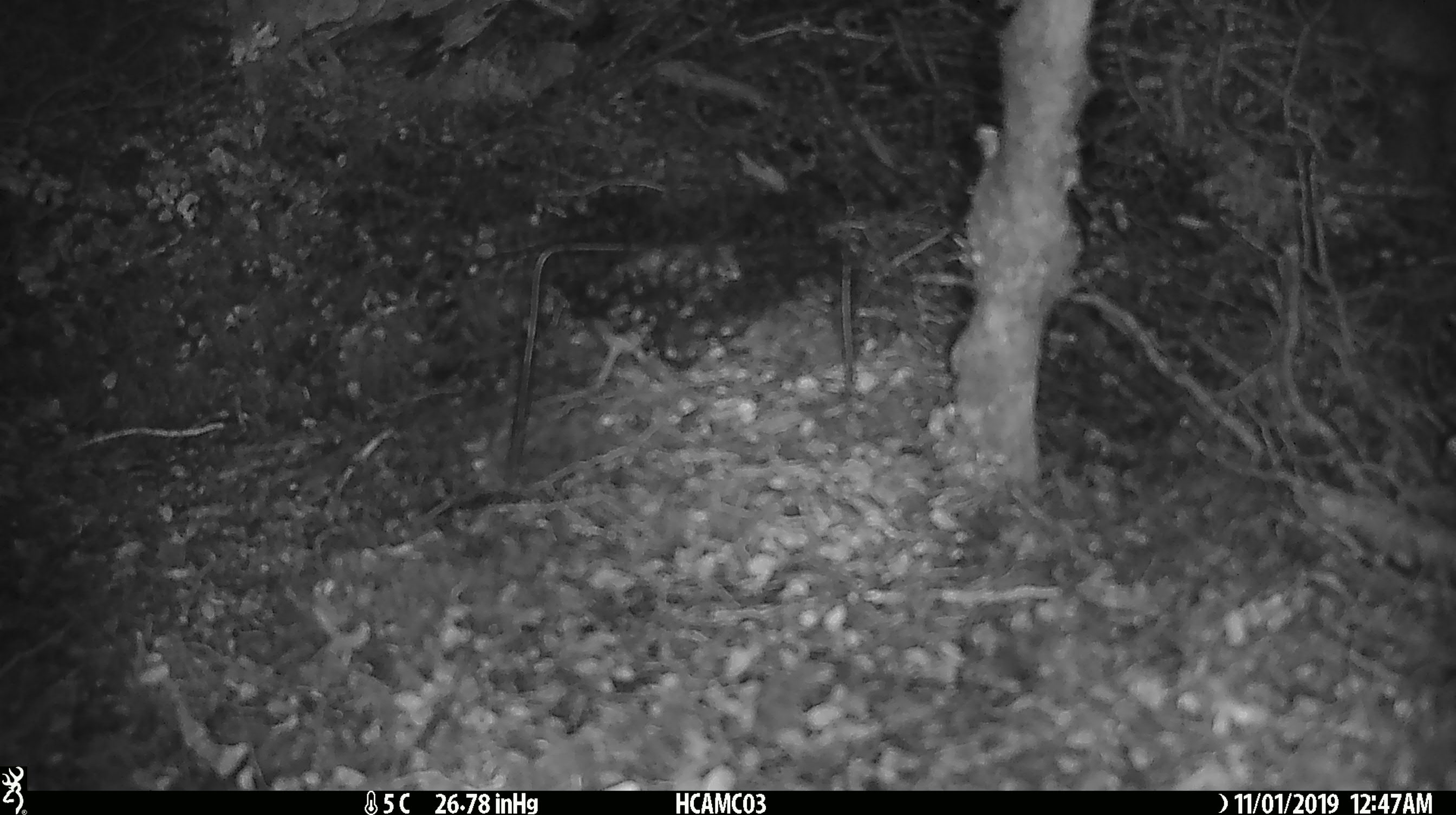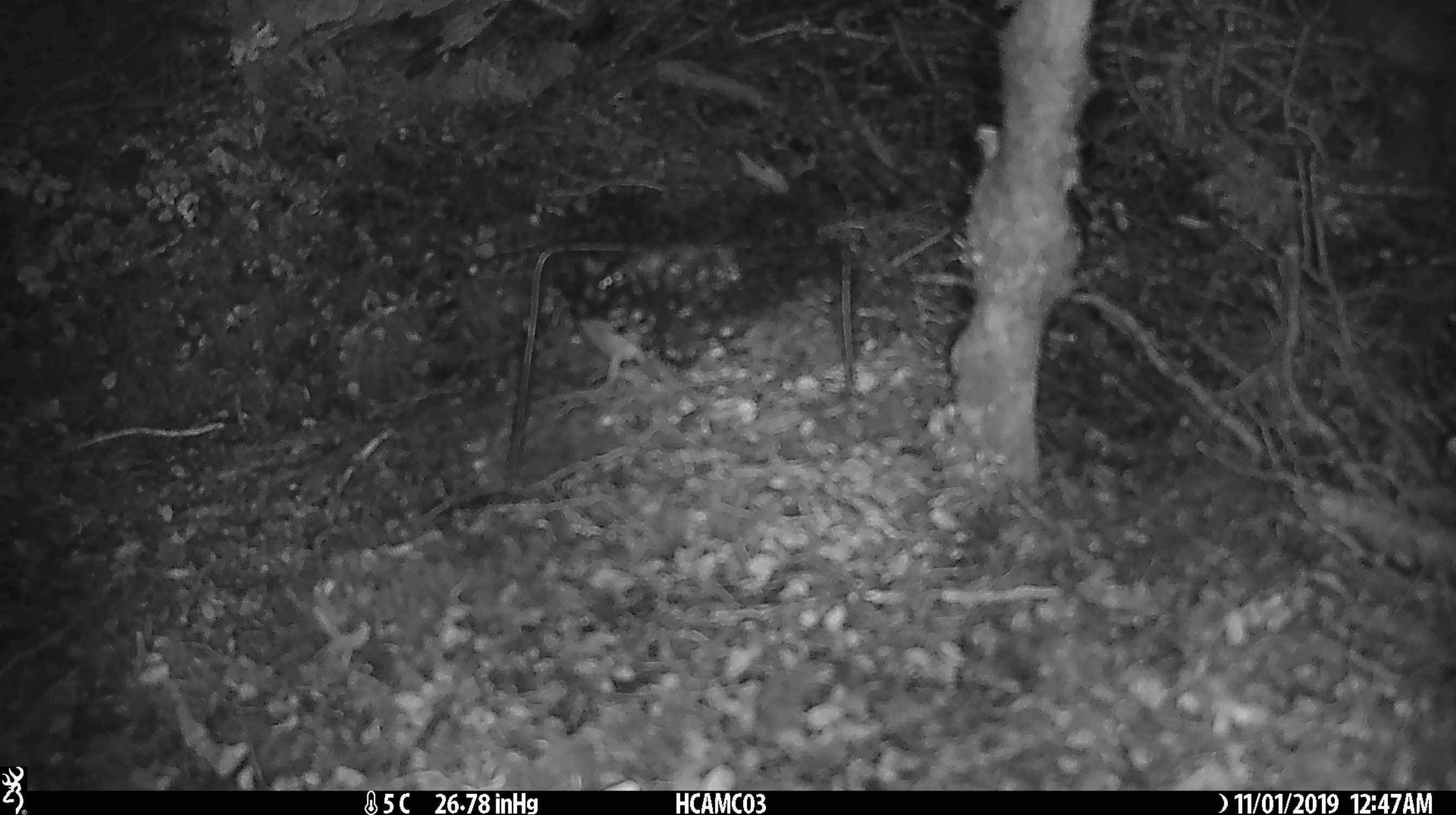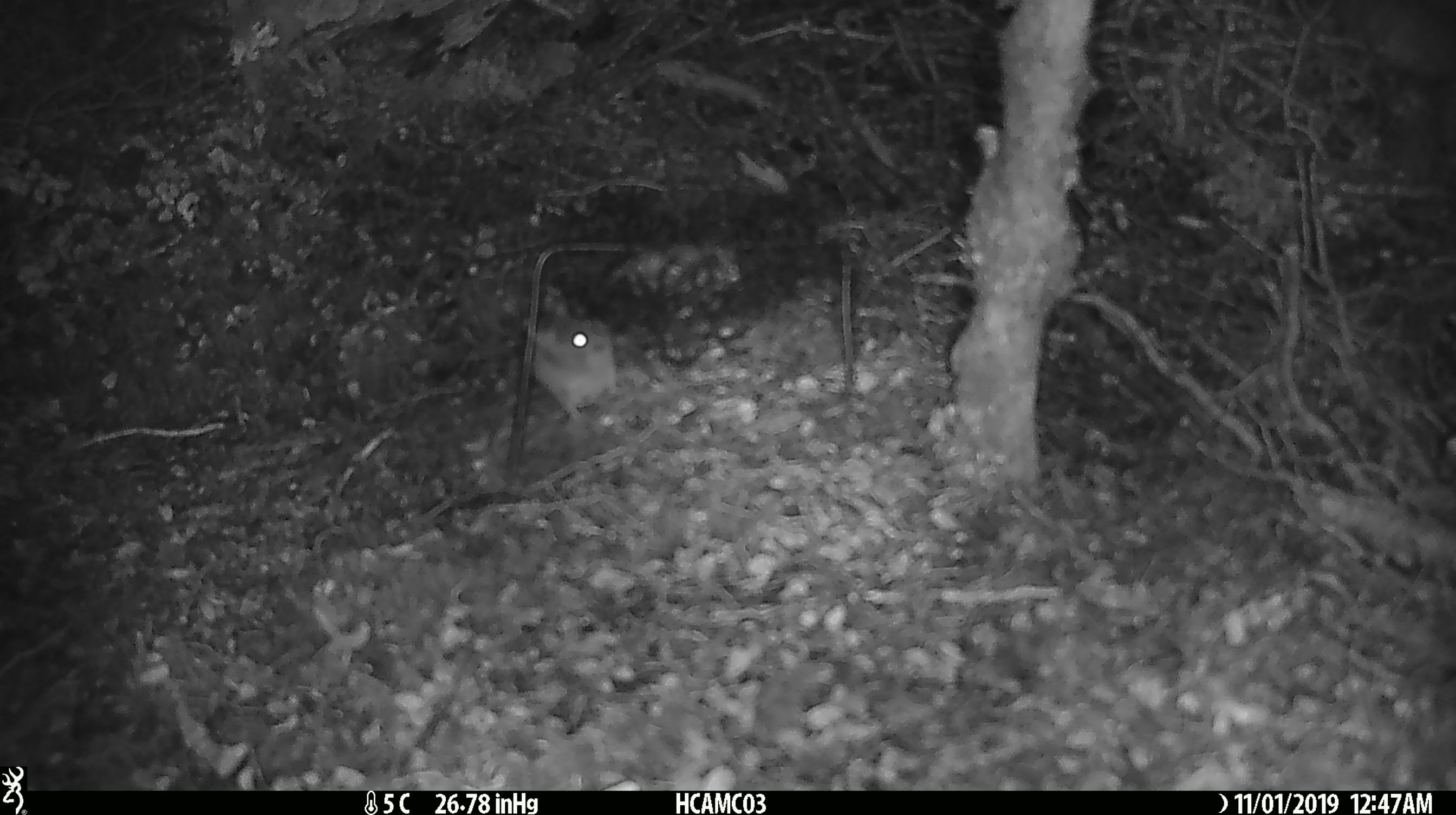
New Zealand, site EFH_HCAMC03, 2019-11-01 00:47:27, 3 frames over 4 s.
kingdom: Animalia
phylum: Chordata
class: Mammalia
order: Rodentia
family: Muridae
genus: Mus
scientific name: Mus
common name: mouse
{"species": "mouse (Mus)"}